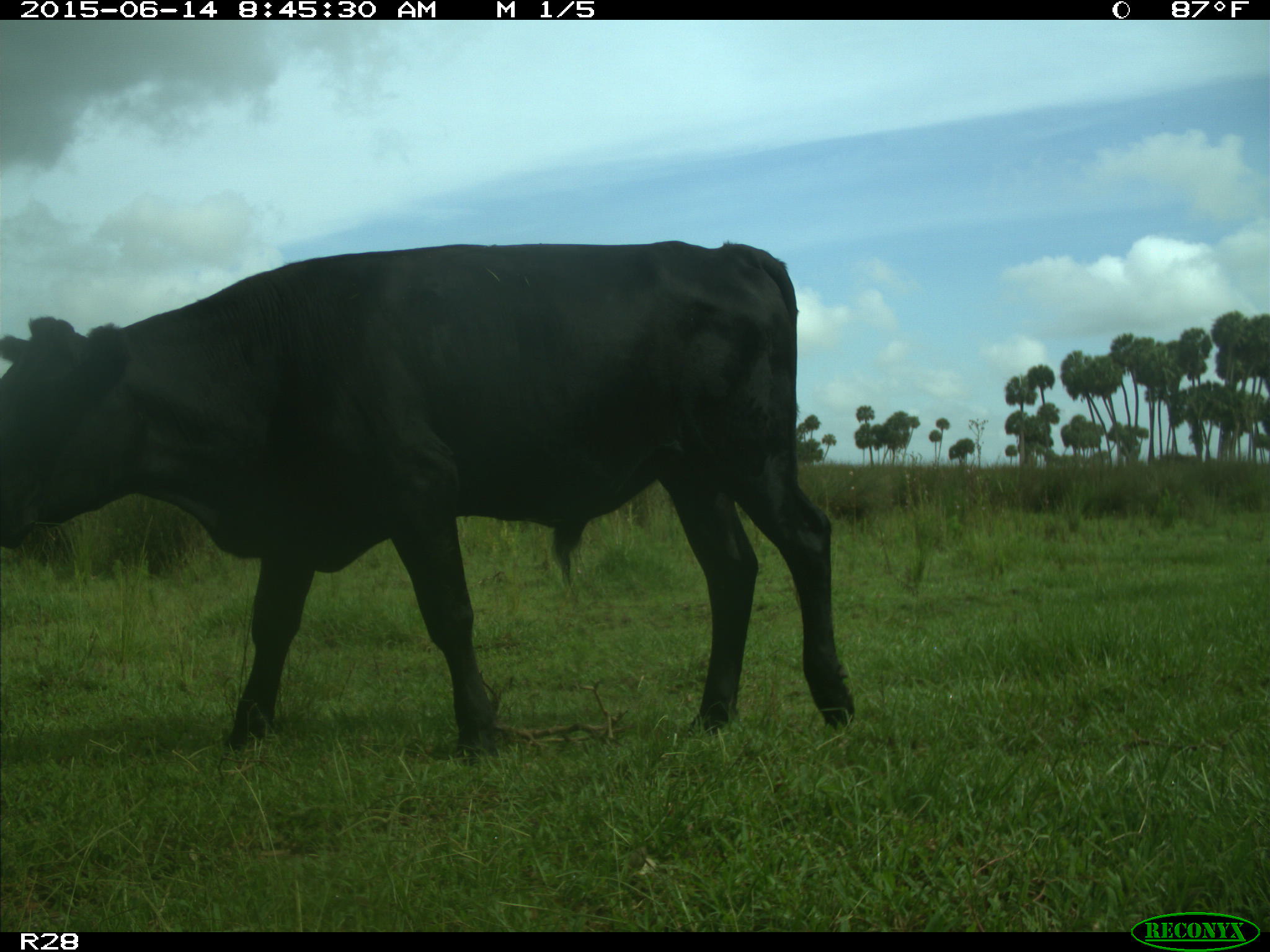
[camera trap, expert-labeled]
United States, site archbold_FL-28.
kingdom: Animalia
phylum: Chordata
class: Mammalia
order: Artiodactyla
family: Bovidae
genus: Bos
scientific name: Bos taurus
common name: domestic cow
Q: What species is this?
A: Bos taurus (domestic cow).